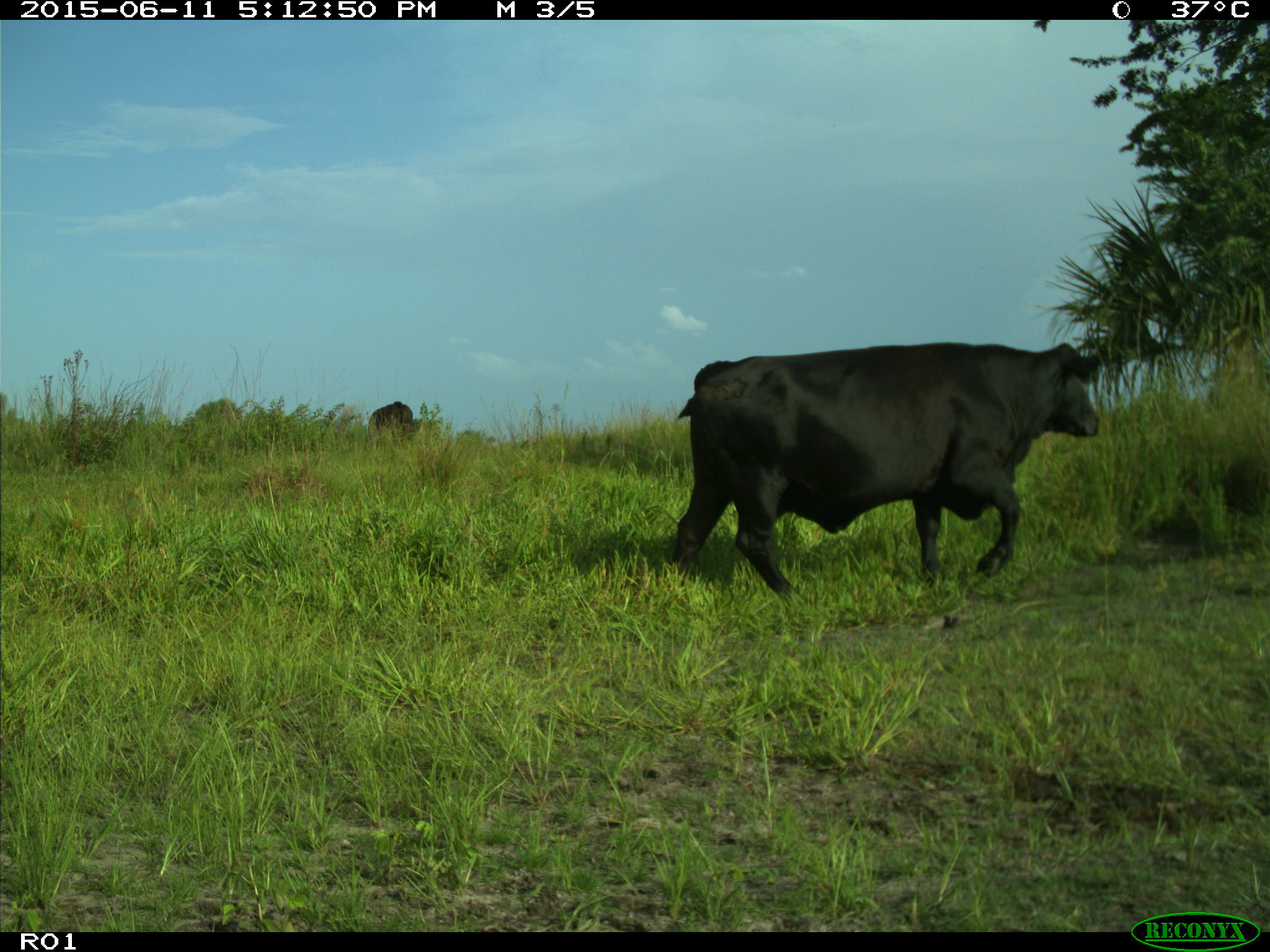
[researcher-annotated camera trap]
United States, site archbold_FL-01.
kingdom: Animalia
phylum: Chordata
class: Mammalia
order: Artiodactyla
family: Bovidae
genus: Bos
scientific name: Bos taurus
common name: domestic cow